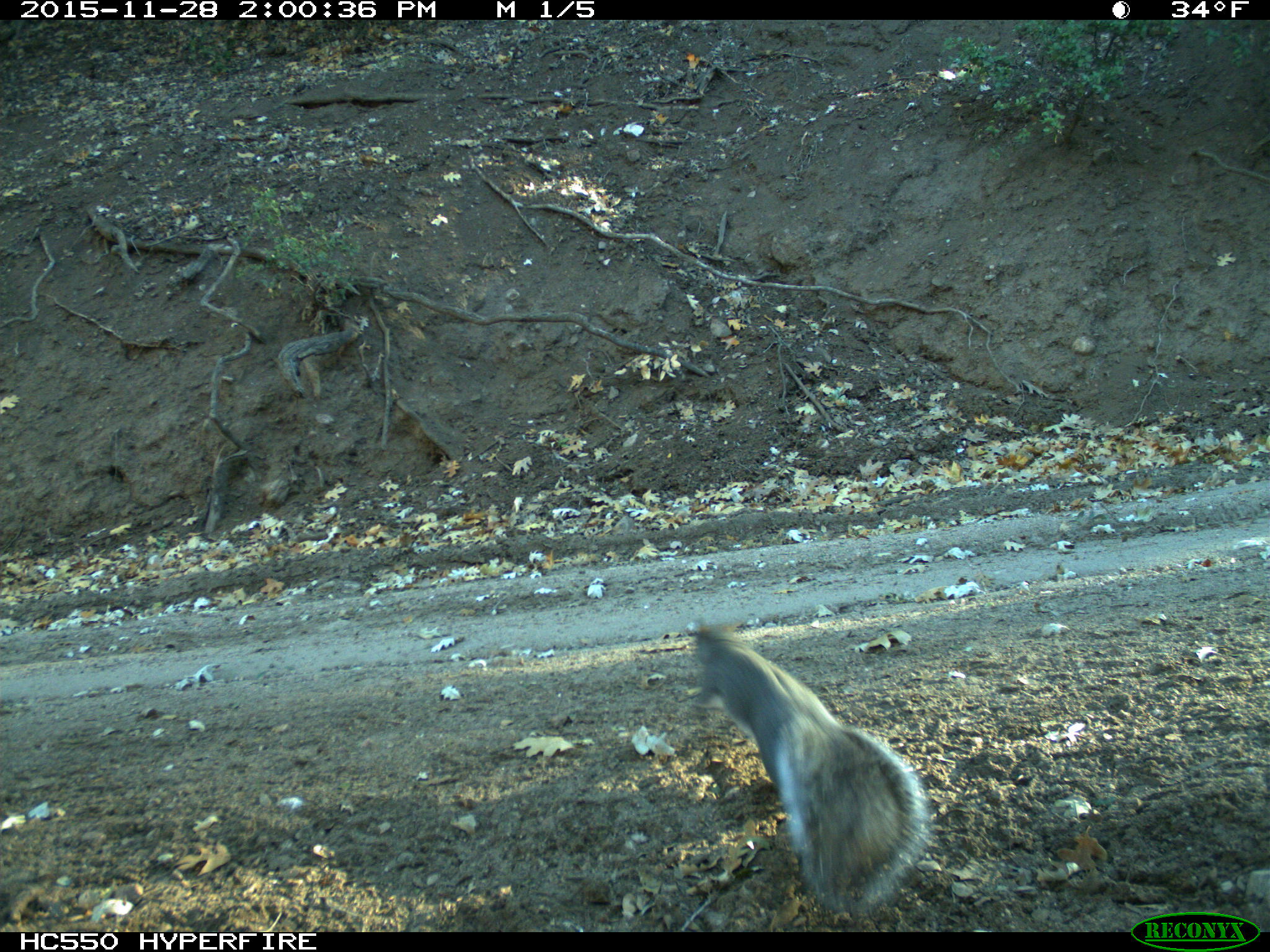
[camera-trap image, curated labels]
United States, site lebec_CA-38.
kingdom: Animalia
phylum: Chordata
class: Mammalia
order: Rodentia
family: Sciuridae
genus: Sciurus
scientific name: Sciurus carolinensis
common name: eastern gray squirrel